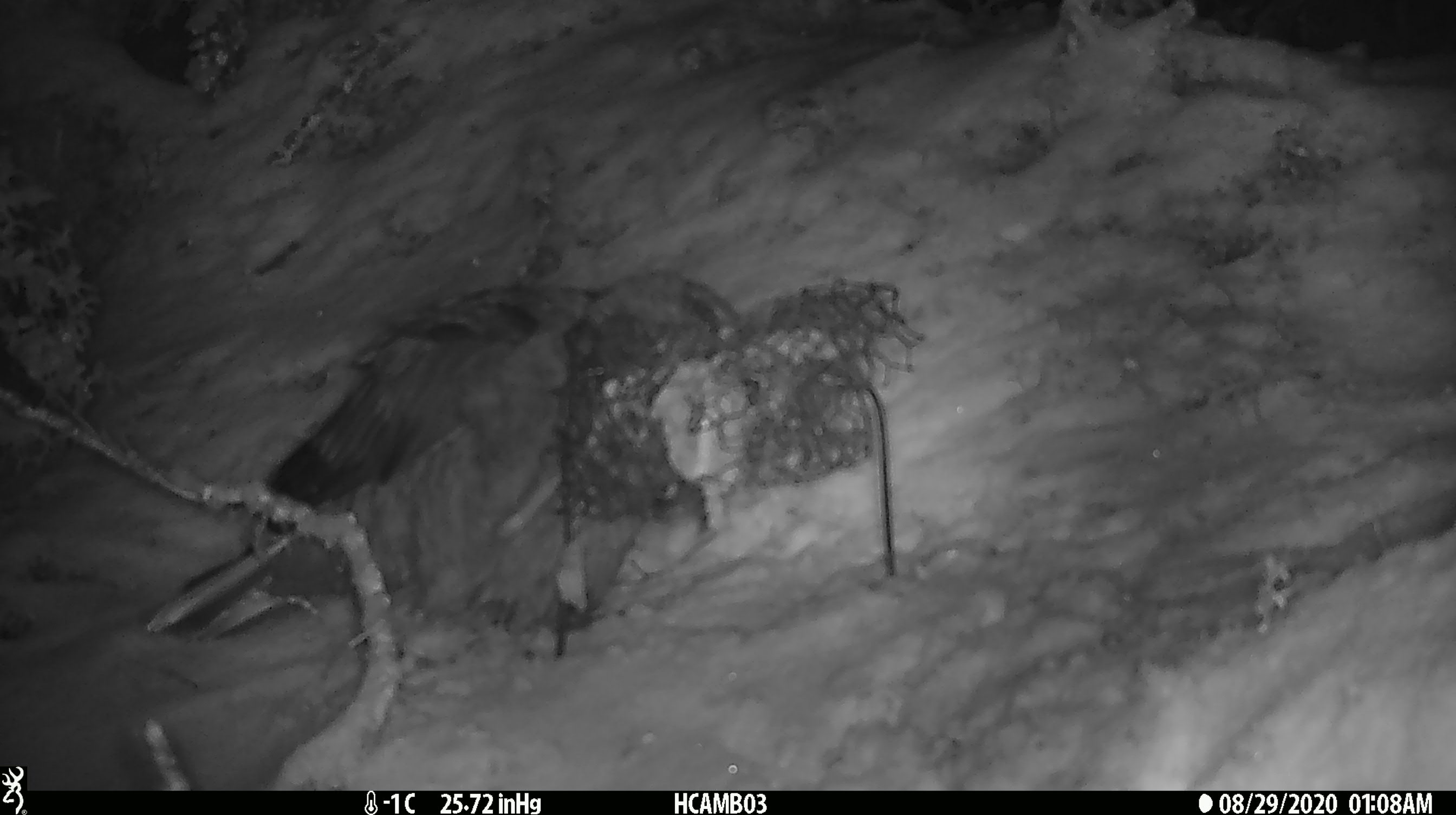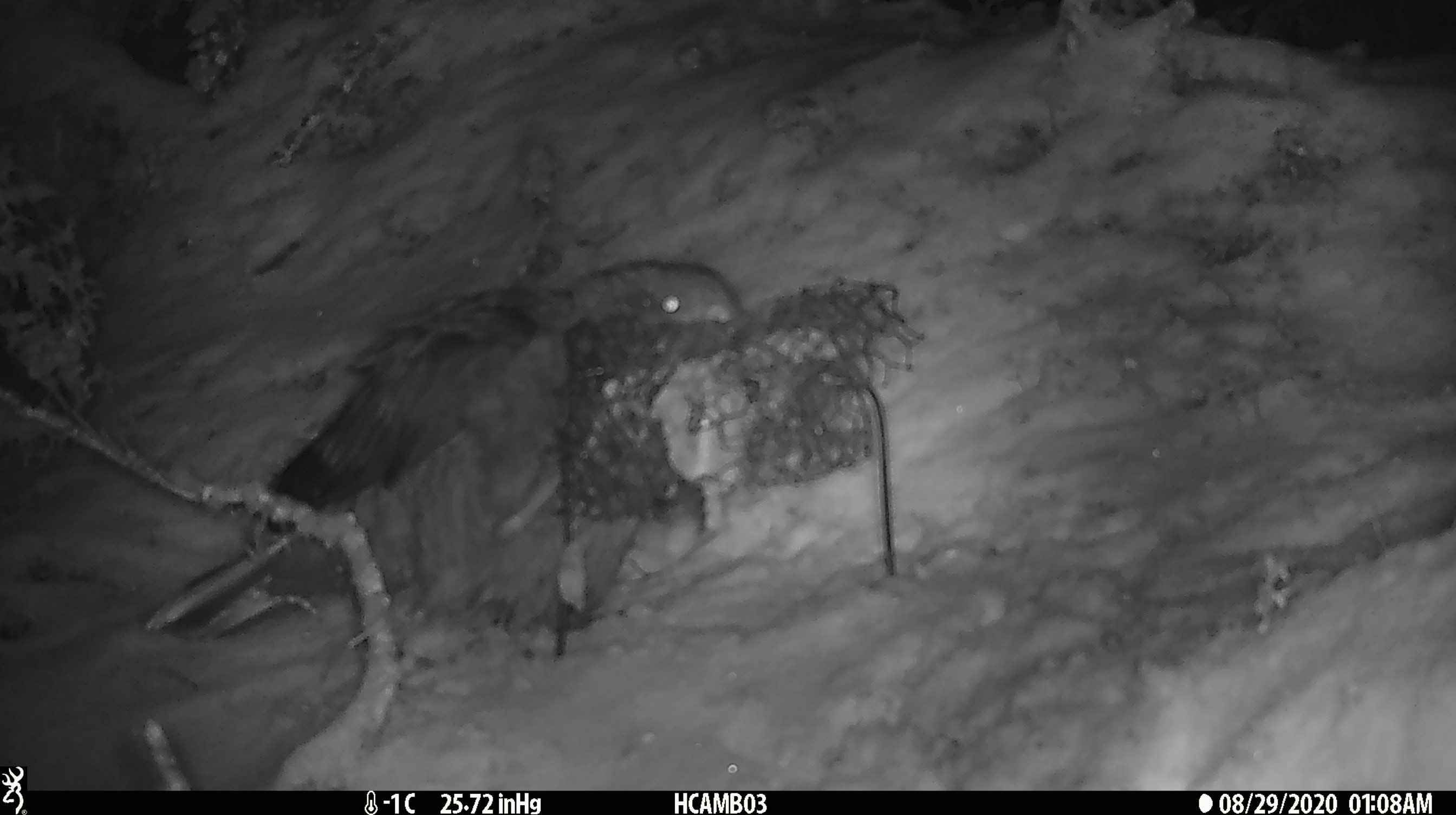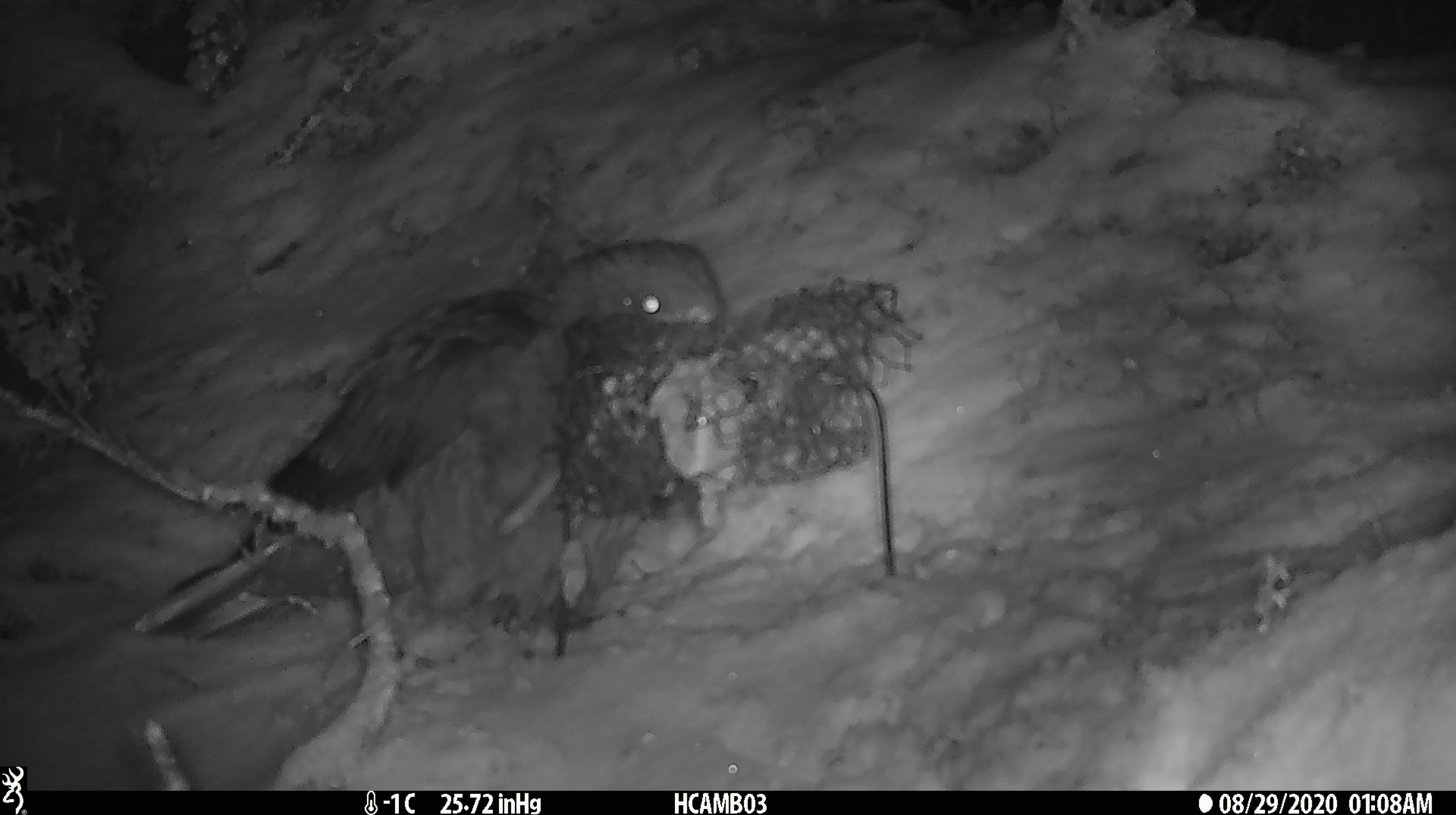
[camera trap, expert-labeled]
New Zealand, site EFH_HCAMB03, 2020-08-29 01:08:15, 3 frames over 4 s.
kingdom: Animalia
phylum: Chordata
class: Aves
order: Psittaciformes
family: Strigopidae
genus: Nestor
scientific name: Nestor notabilis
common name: kea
Kea (Nestor notabilis).